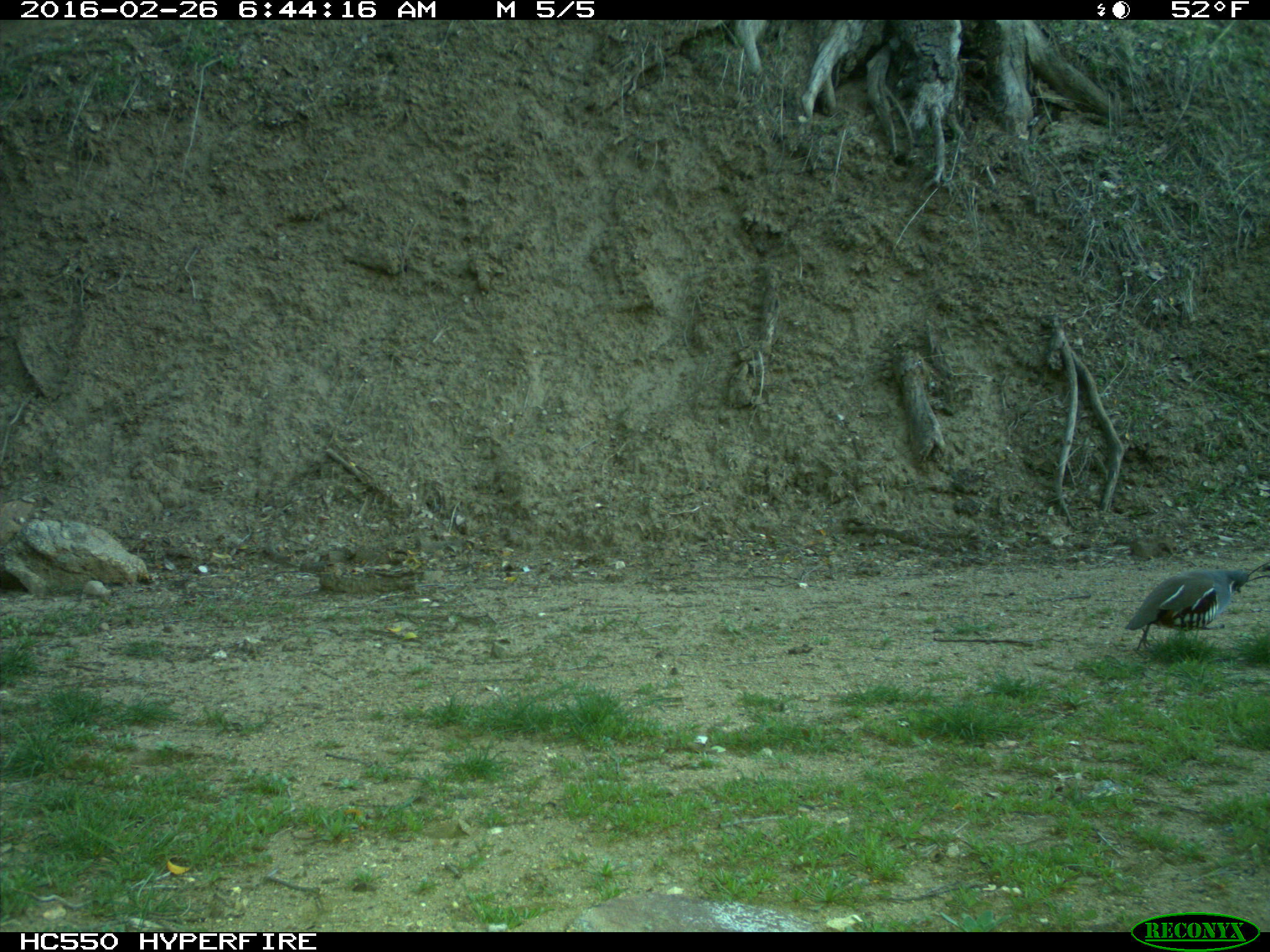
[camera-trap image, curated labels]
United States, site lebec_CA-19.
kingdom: Animalia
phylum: Chordata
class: Aves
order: Galliformes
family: Odontophoridae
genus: Callipepla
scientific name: Callipepla californica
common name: california quail